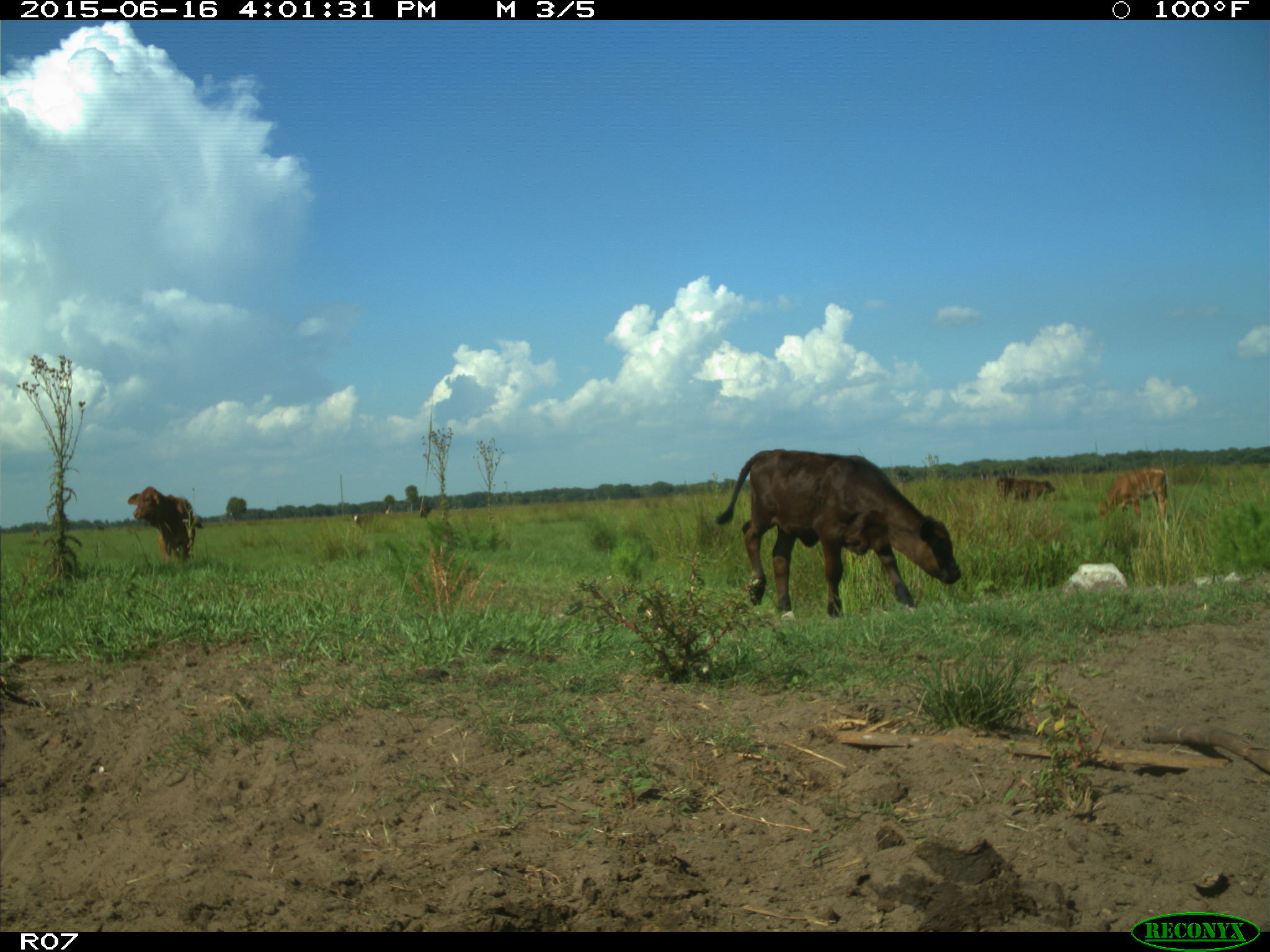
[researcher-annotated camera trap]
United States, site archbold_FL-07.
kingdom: Animalia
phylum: Chordata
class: Mammalia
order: Artiodactyla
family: Bovidae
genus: Bos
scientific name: Bos taurus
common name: domestic cow